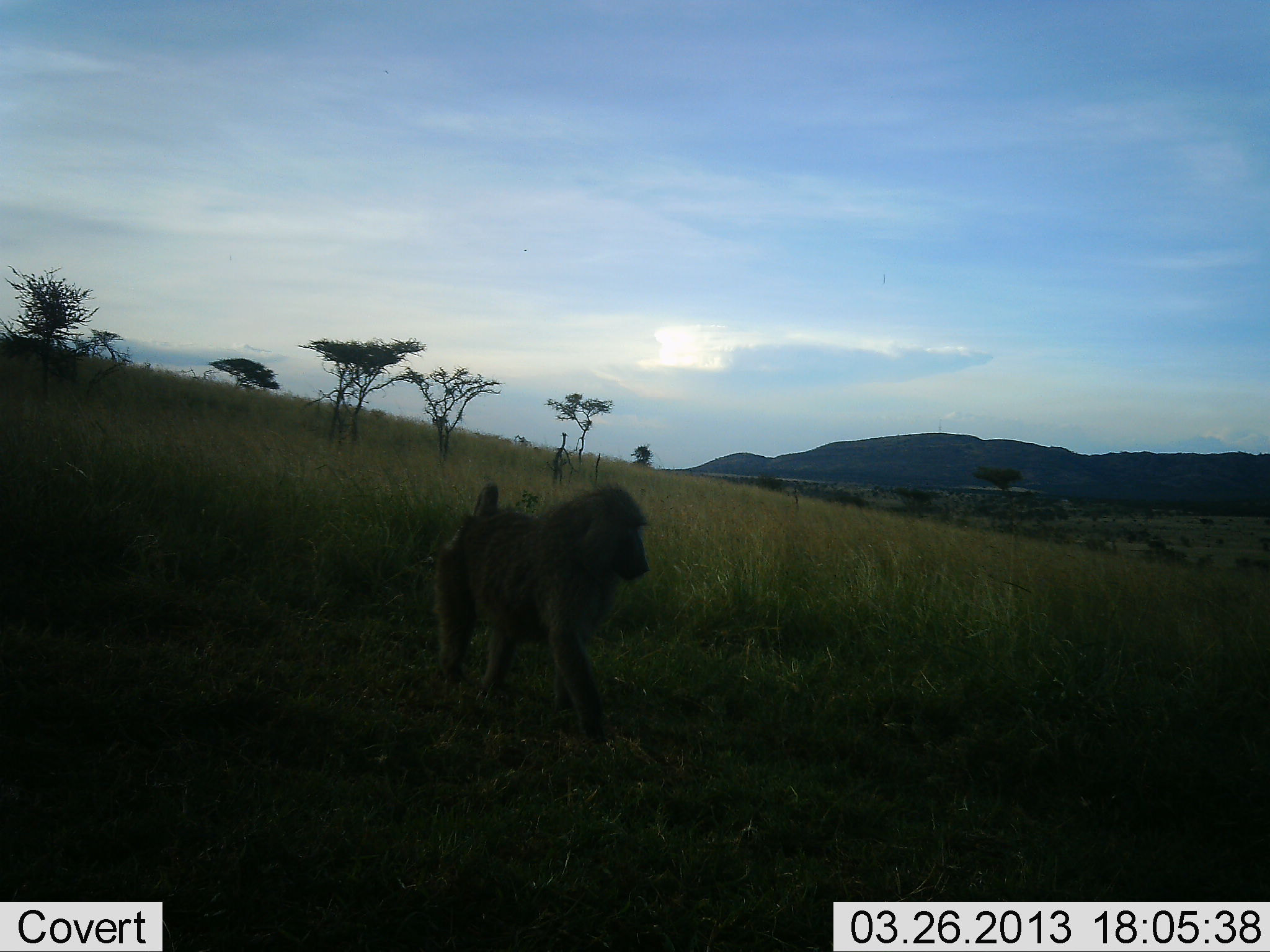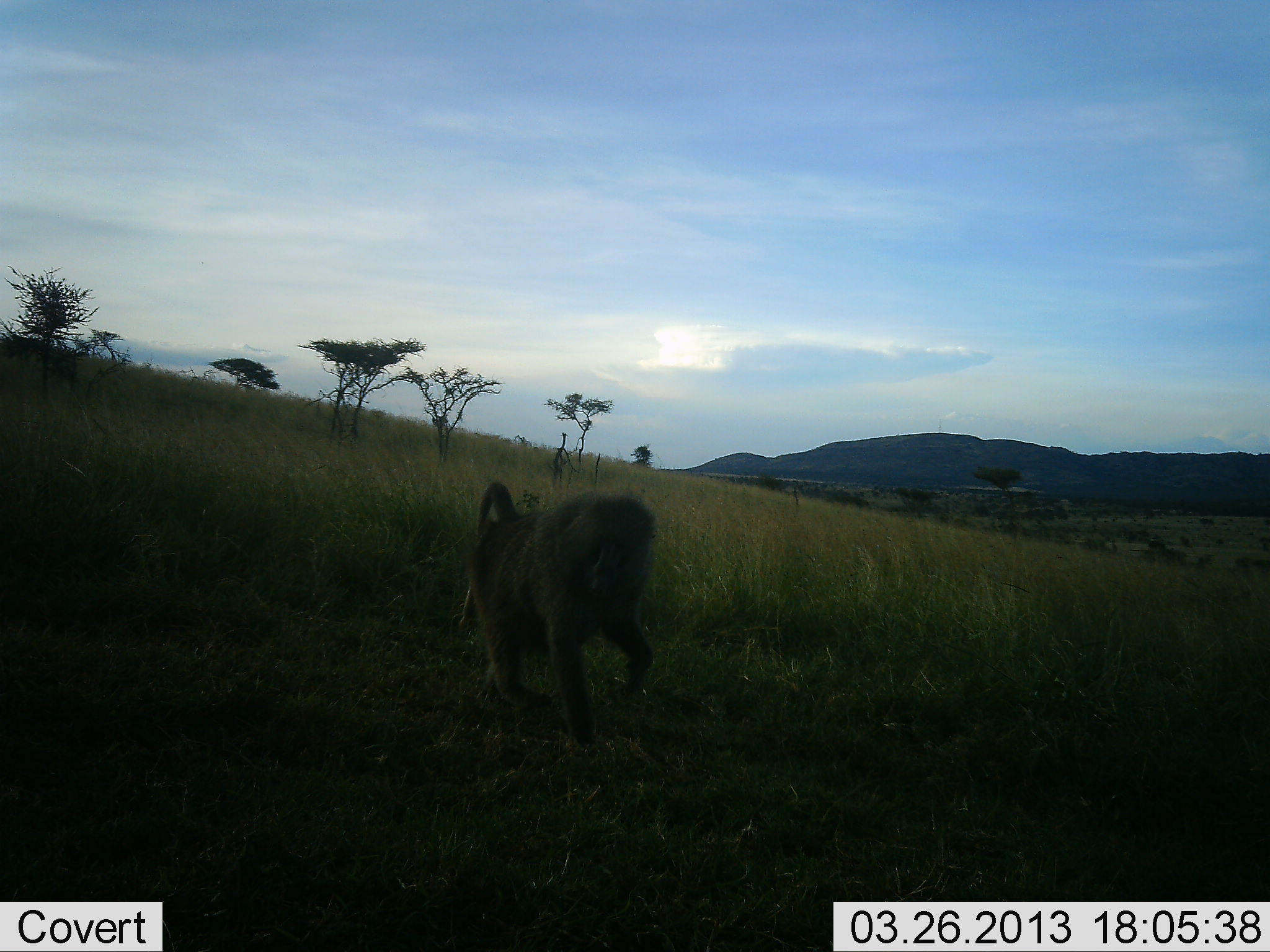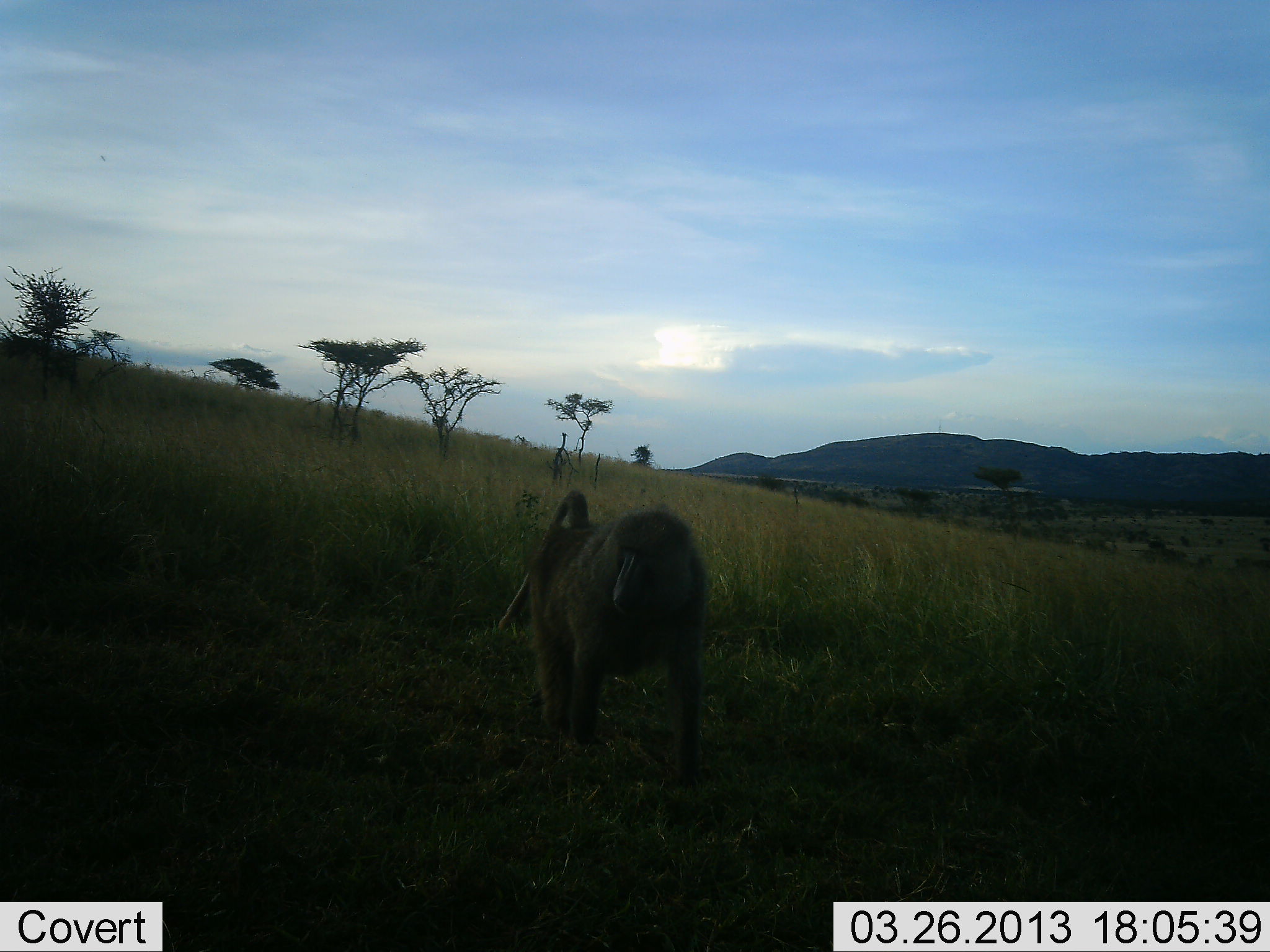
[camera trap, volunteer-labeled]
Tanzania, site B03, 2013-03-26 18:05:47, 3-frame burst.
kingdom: Animalia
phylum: Chordata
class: Mammalia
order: Primates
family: Cercopithecidae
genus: Papio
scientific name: Papio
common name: baboon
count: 1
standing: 6%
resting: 0%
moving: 94%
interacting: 0%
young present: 0%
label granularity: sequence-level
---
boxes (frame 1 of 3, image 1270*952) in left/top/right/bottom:
animal: 426/478/654/743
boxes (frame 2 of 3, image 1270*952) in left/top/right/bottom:
animal: 464/479/656/744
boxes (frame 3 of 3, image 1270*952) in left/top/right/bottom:
animal: 497/489/706/779